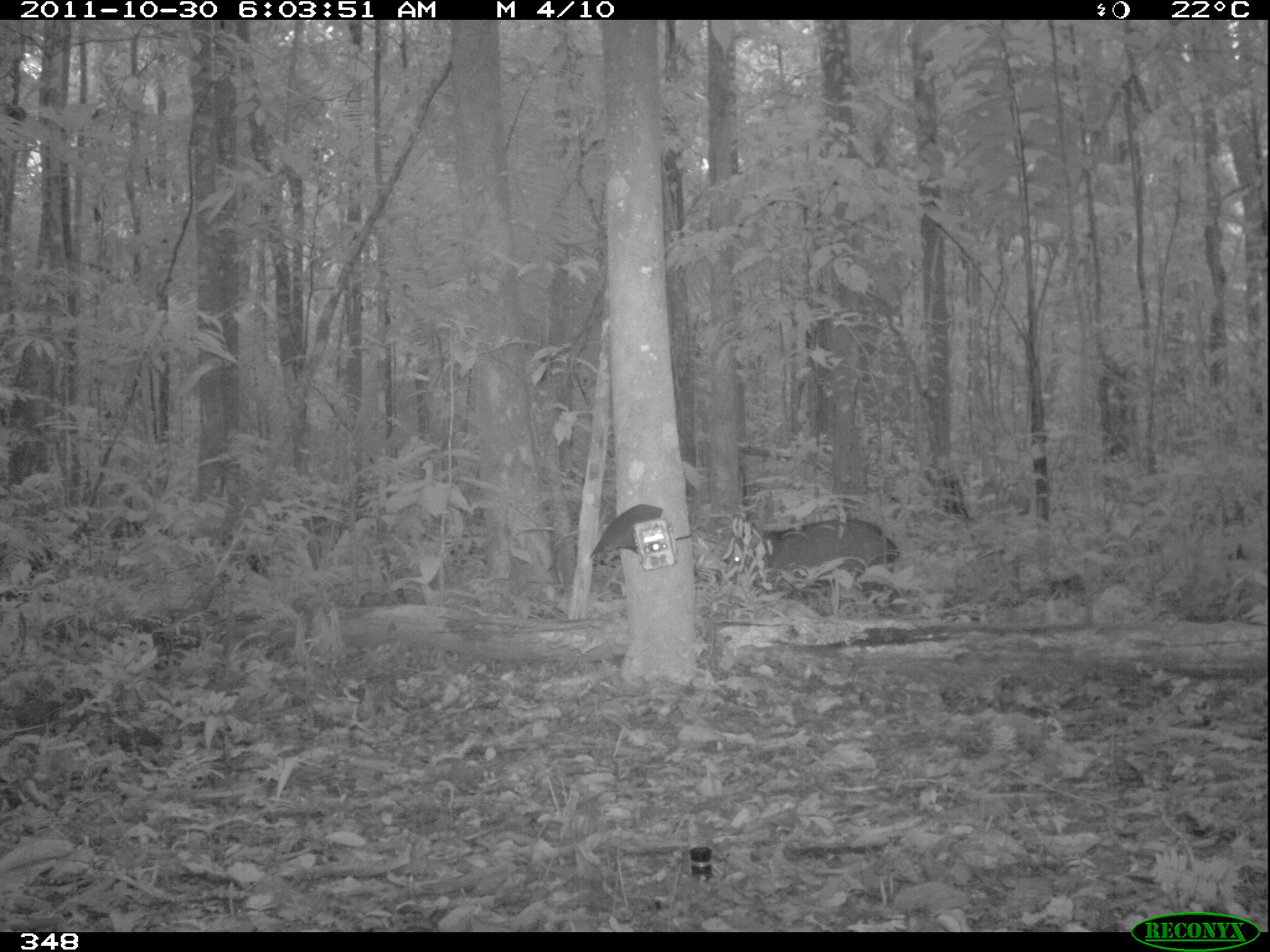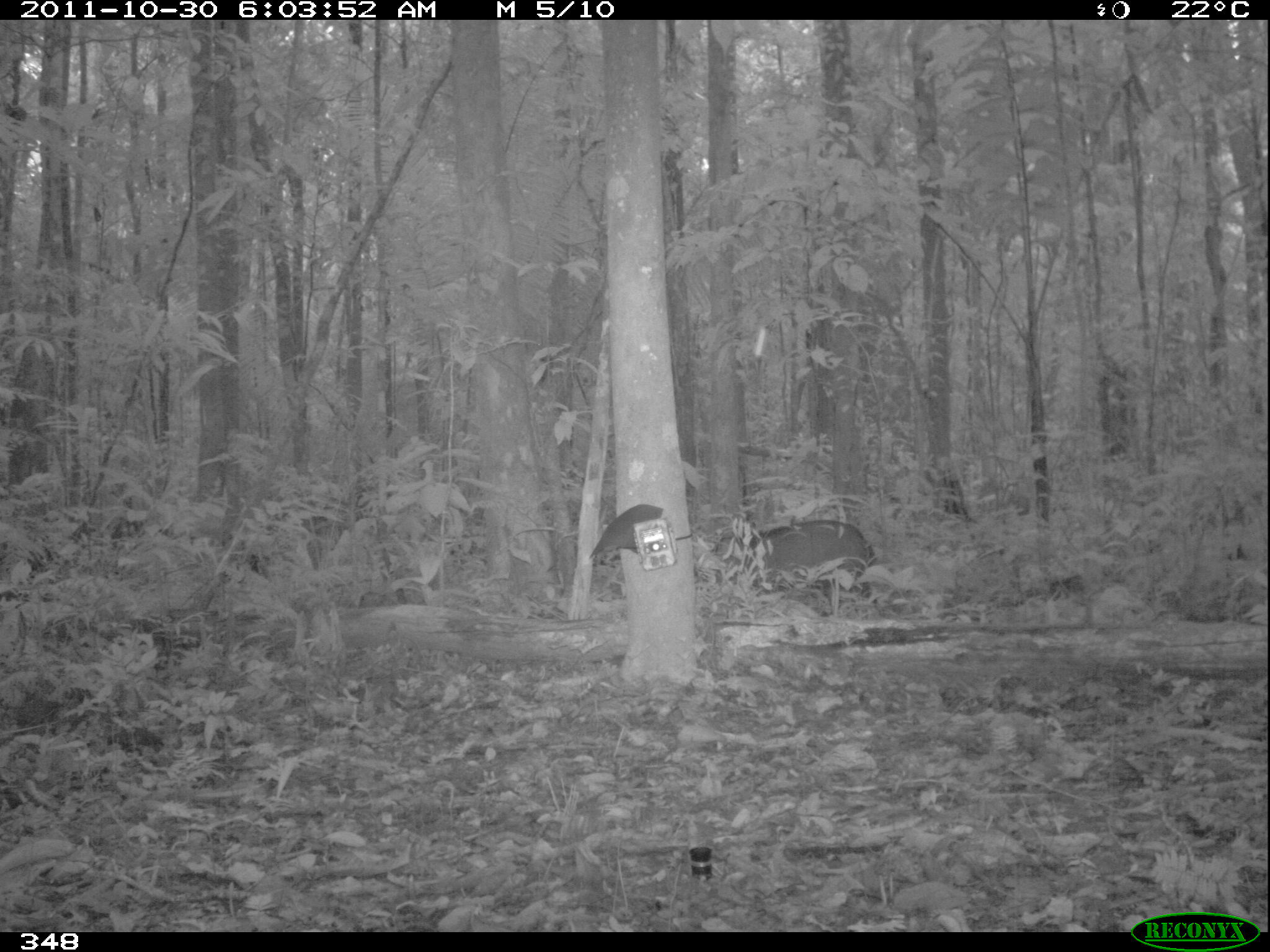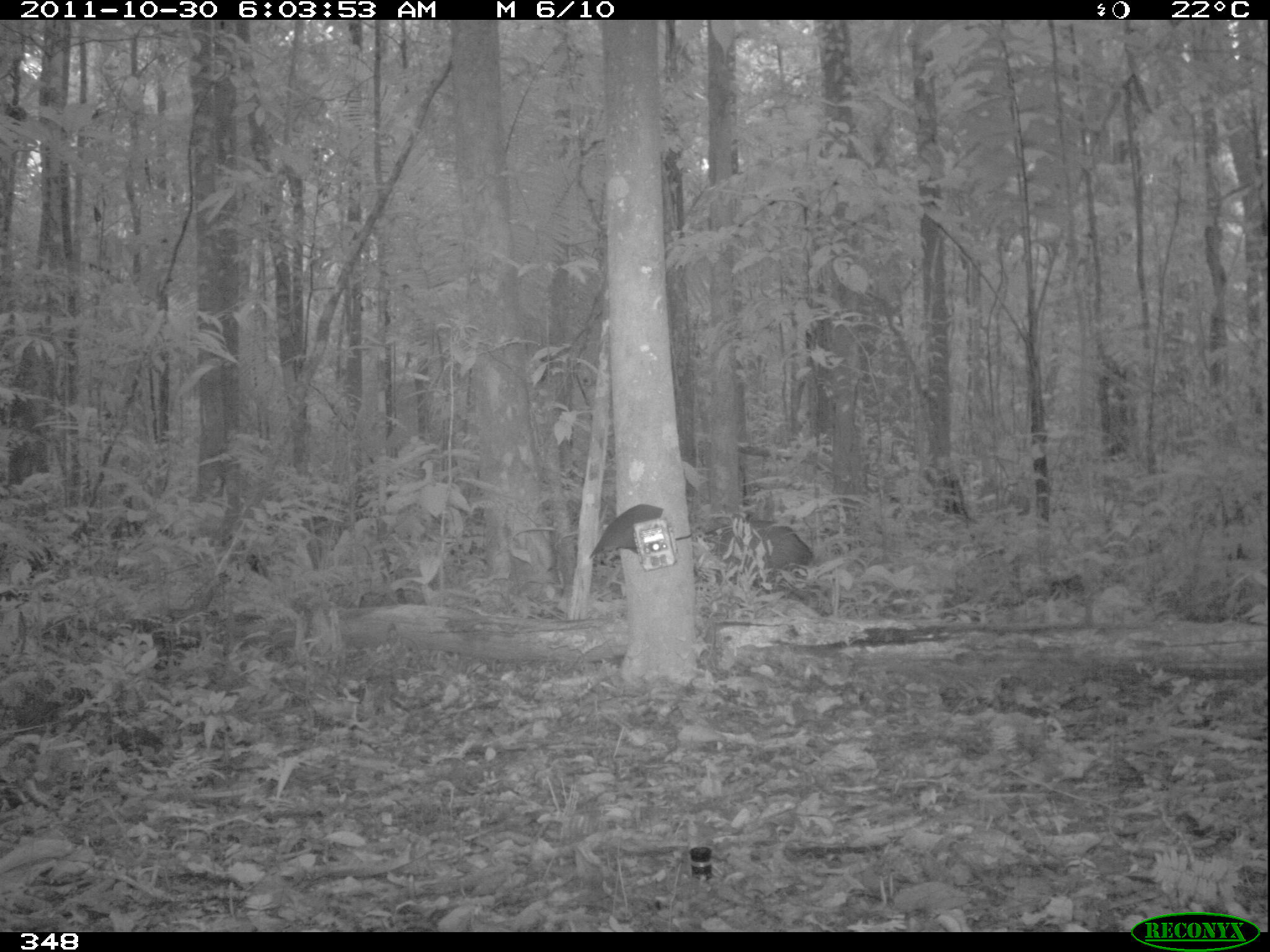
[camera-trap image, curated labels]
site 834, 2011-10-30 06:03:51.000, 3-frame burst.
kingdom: Animalia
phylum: Chordata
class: Mammalia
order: Artiodactyla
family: Tayassuidae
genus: Tayassu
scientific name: Tayassu pecari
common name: white-lipped peccary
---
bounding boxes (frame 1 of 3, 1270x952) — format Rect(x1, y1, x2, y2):
tayassu pecari: Rect(715, 518, 902, 607)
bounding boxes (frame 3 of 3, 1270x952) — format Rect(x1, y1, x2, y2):
tayassu pecari: Rect(695, 519, 813, 603)